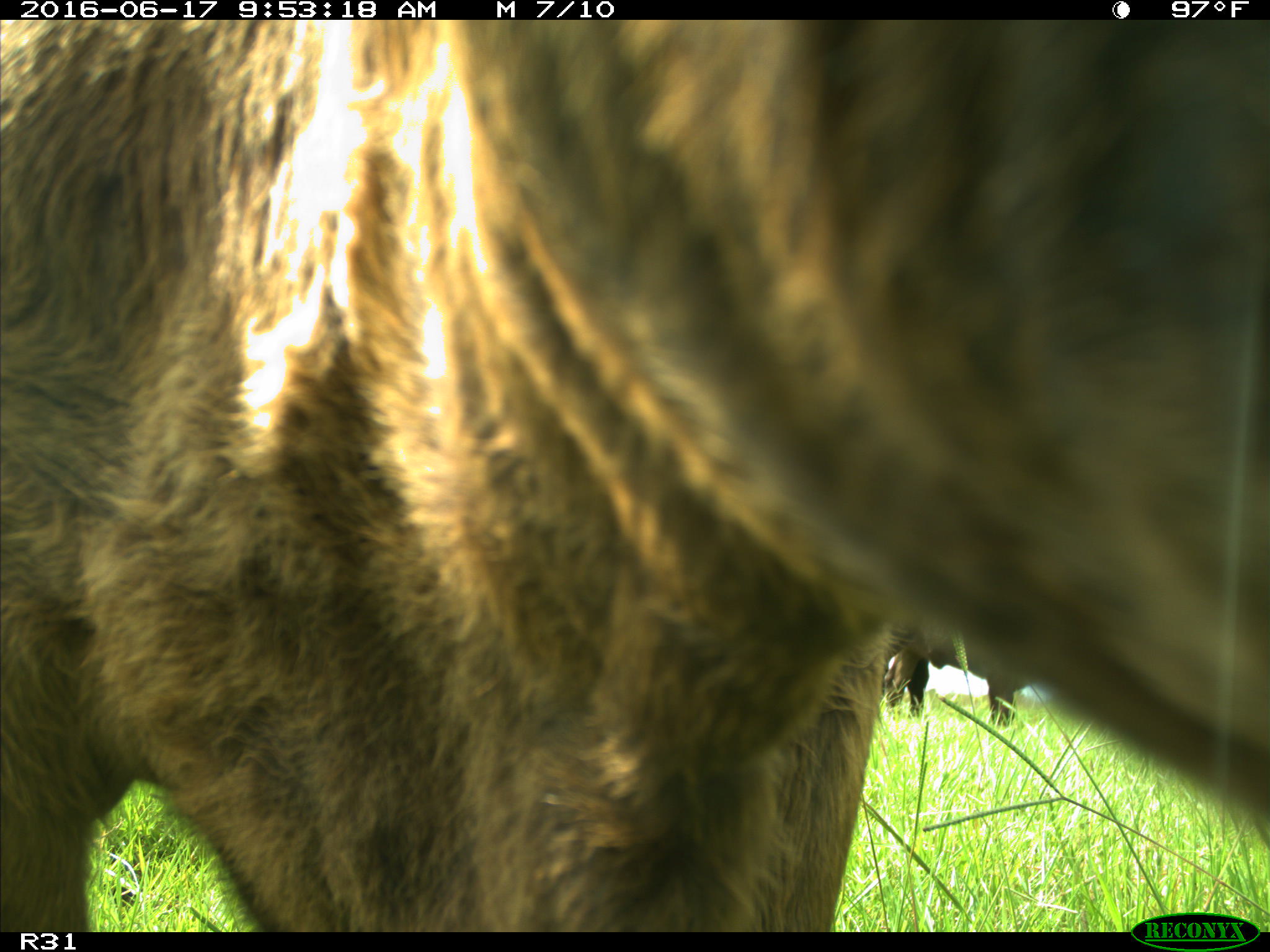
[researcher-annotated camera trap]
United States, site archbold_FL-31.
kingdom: Animalia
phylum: Chordata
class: Mammalia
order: Artiodactyla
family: Bovidae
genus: Bos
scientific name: Bos taurus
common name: domestic cow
Bos taurus (domestic cow).